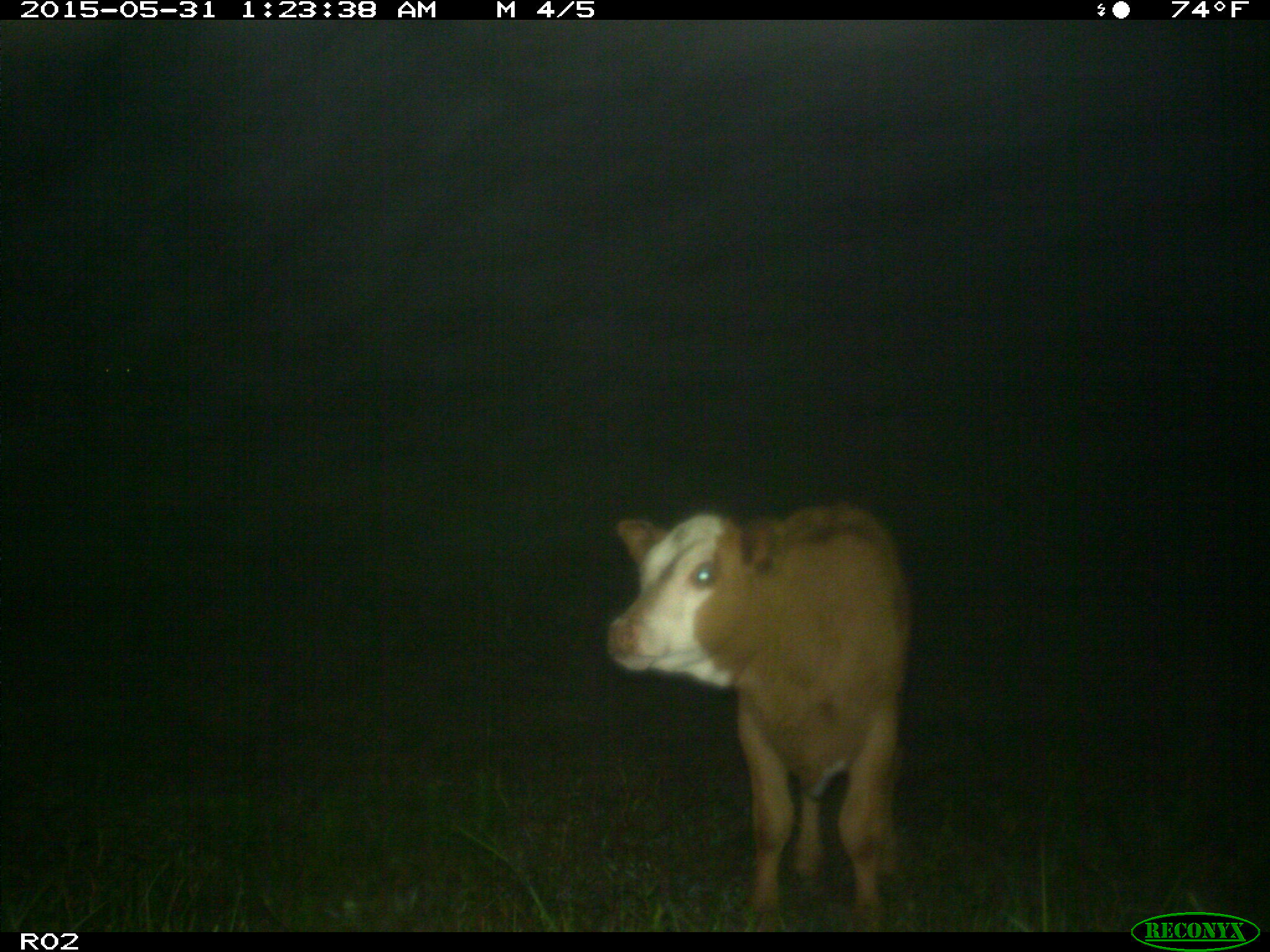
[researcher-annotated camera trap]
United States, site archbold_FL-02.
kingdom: Animalia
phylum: Chordata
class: Mammalia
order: Artiodactyla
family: Bovidae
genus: Bos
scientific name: Bos taurus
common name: domestic cow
Bos taurus (domestic cow).